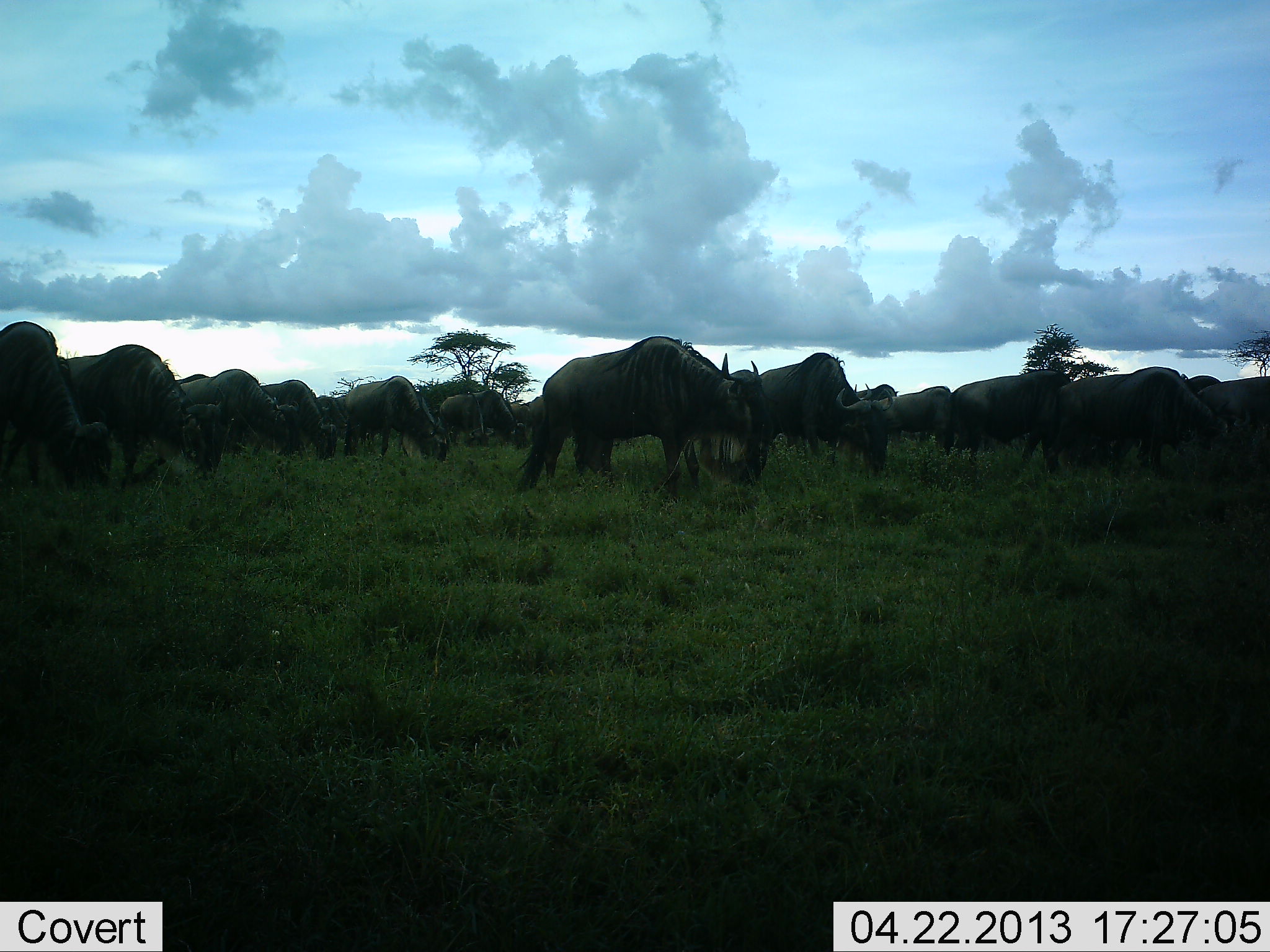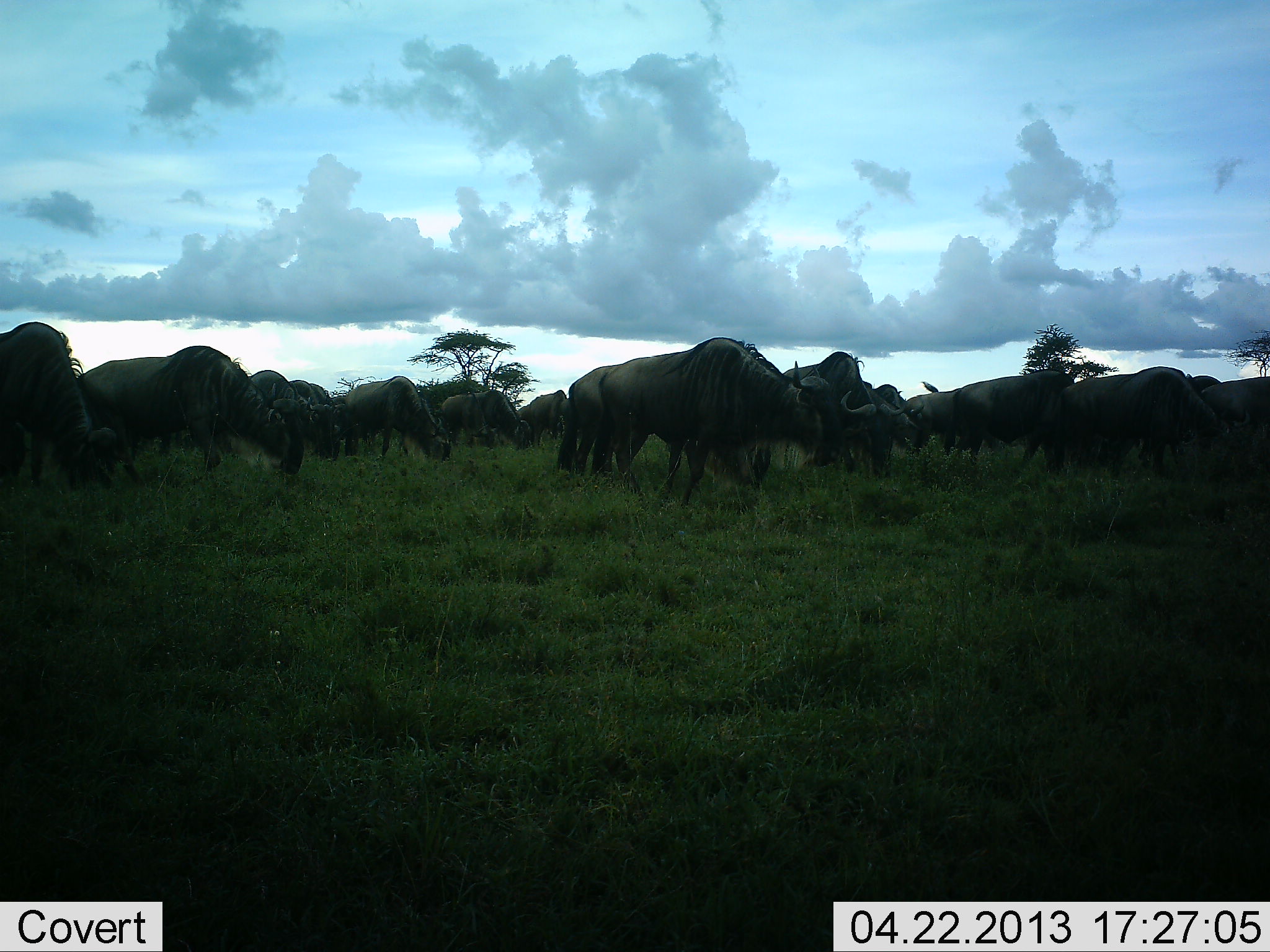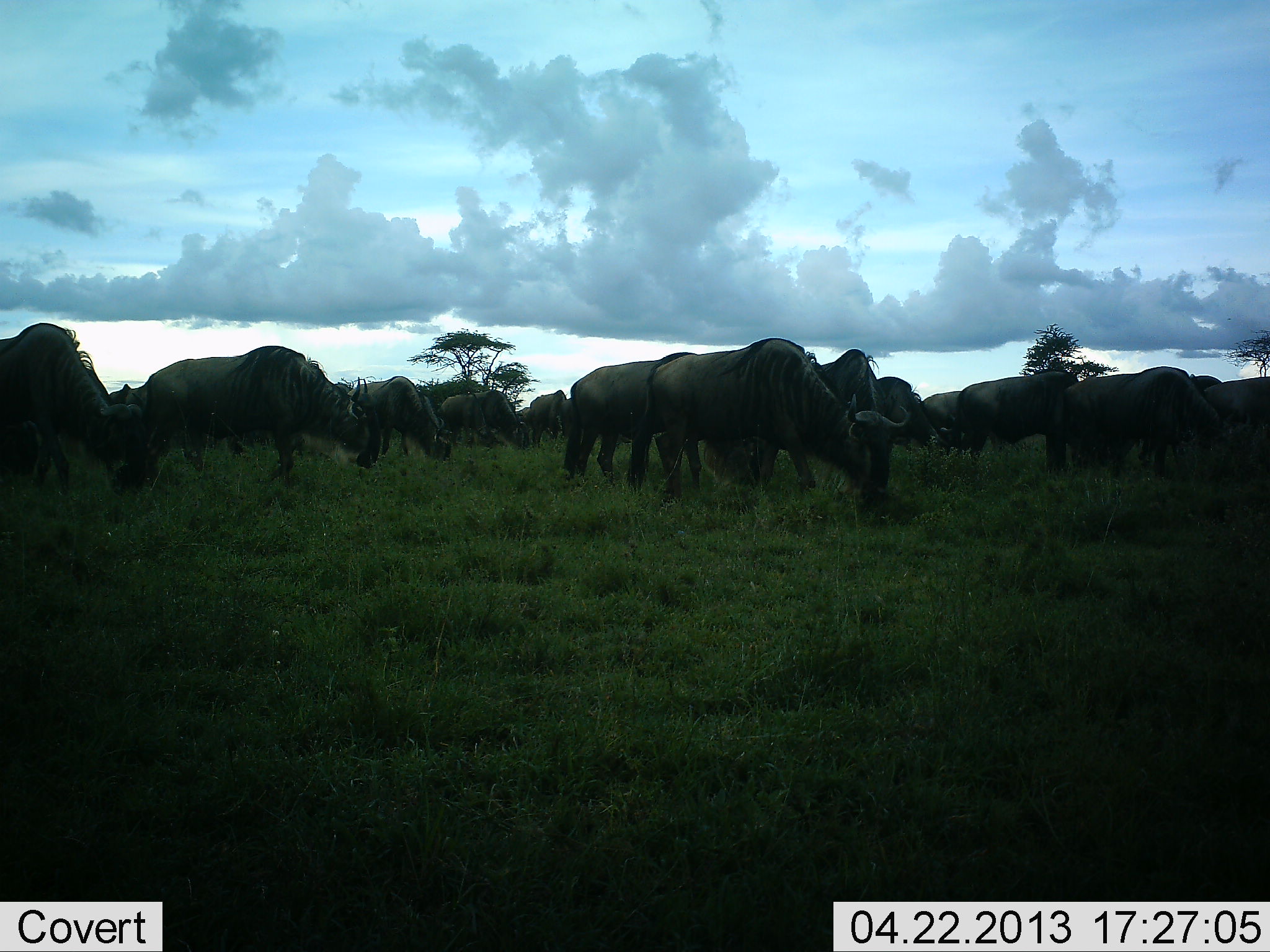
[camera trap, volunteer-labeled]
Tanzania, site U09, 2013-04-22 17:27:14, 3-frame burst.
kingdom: Animalia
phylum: Chordata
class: Mammalia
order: Artiodactyla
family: Bovidae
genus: Connochaetes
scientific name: Connochaetes taurinus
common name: blue wildebeest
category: wildebeest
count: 11-50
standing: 39%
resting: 0%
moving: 61%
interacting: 6%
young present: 3%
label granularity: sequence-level